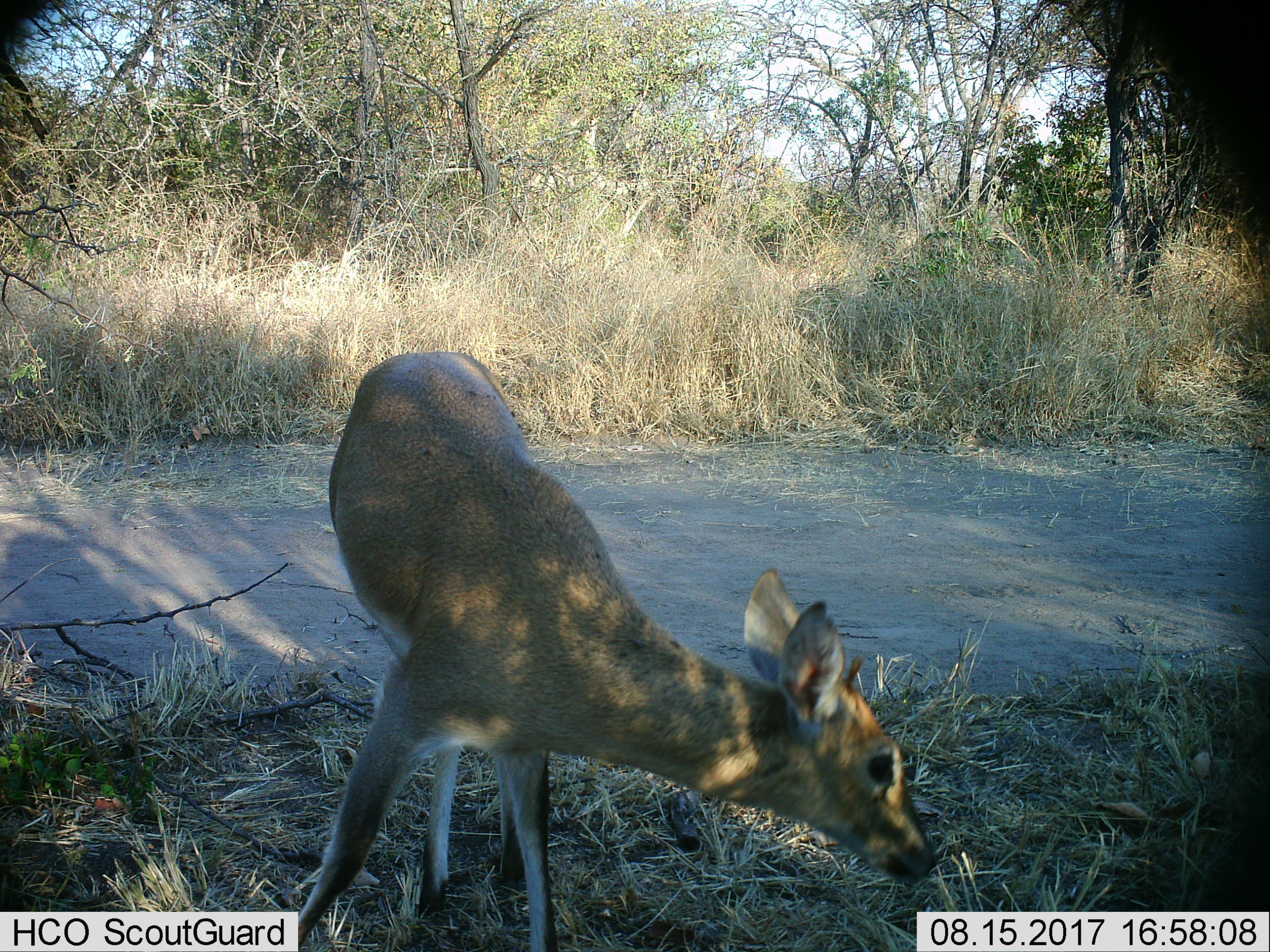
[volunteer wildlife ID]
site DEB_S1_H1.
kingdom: Animalia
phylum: Chordata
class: Mammalia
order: Artiodactyla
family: Bovidae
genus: Sylvicapra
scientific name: Sylvicapra grimmia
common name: common duiker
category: duikercommongrey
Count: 1.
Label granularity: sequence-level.